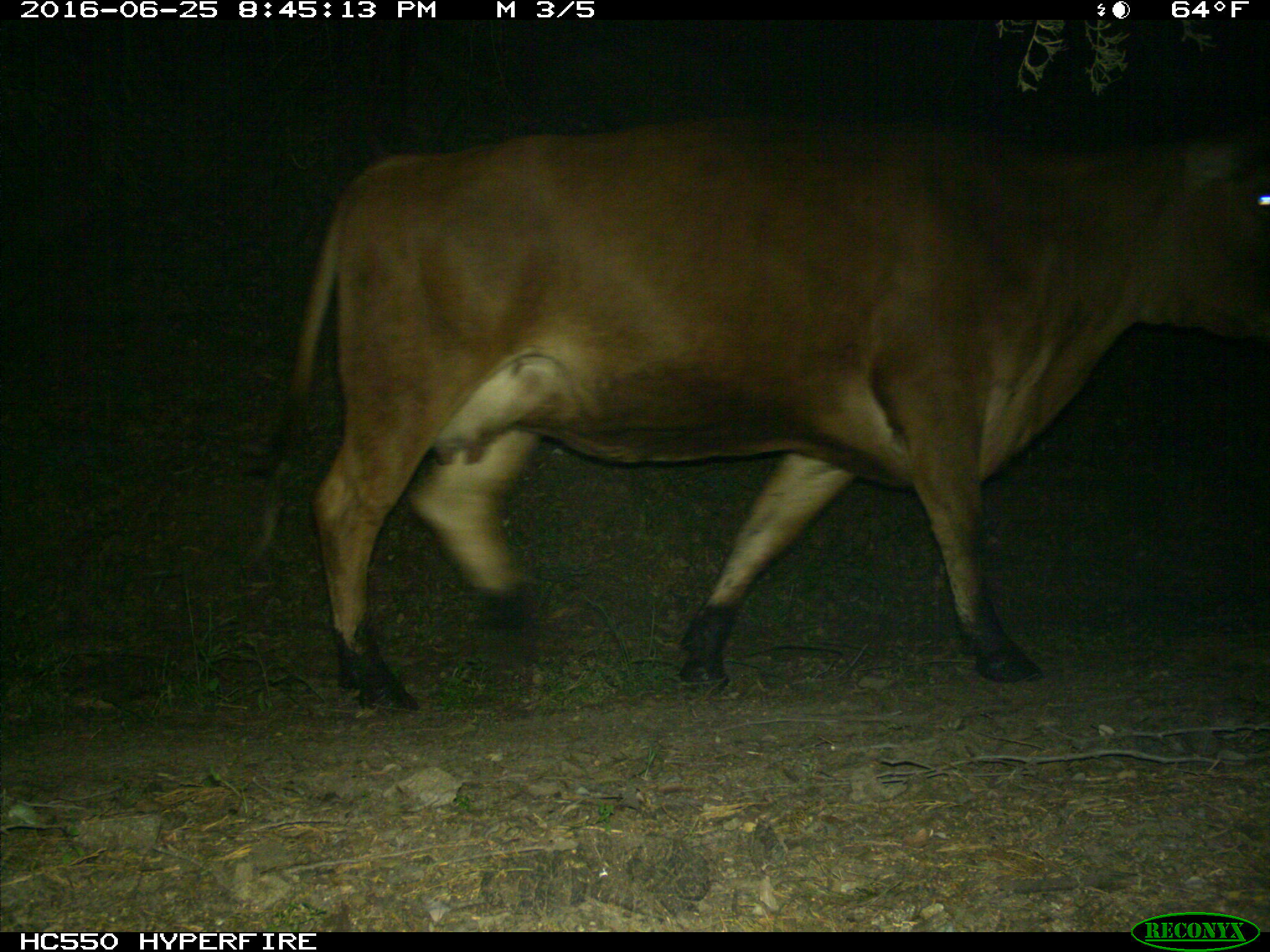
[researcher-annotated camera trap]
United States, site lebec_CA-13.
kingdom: Animalia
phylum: Chordata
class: Mammalia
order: Artiodactyla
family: Bovidae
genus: Bos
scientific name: Bos taurus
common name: domestic cow